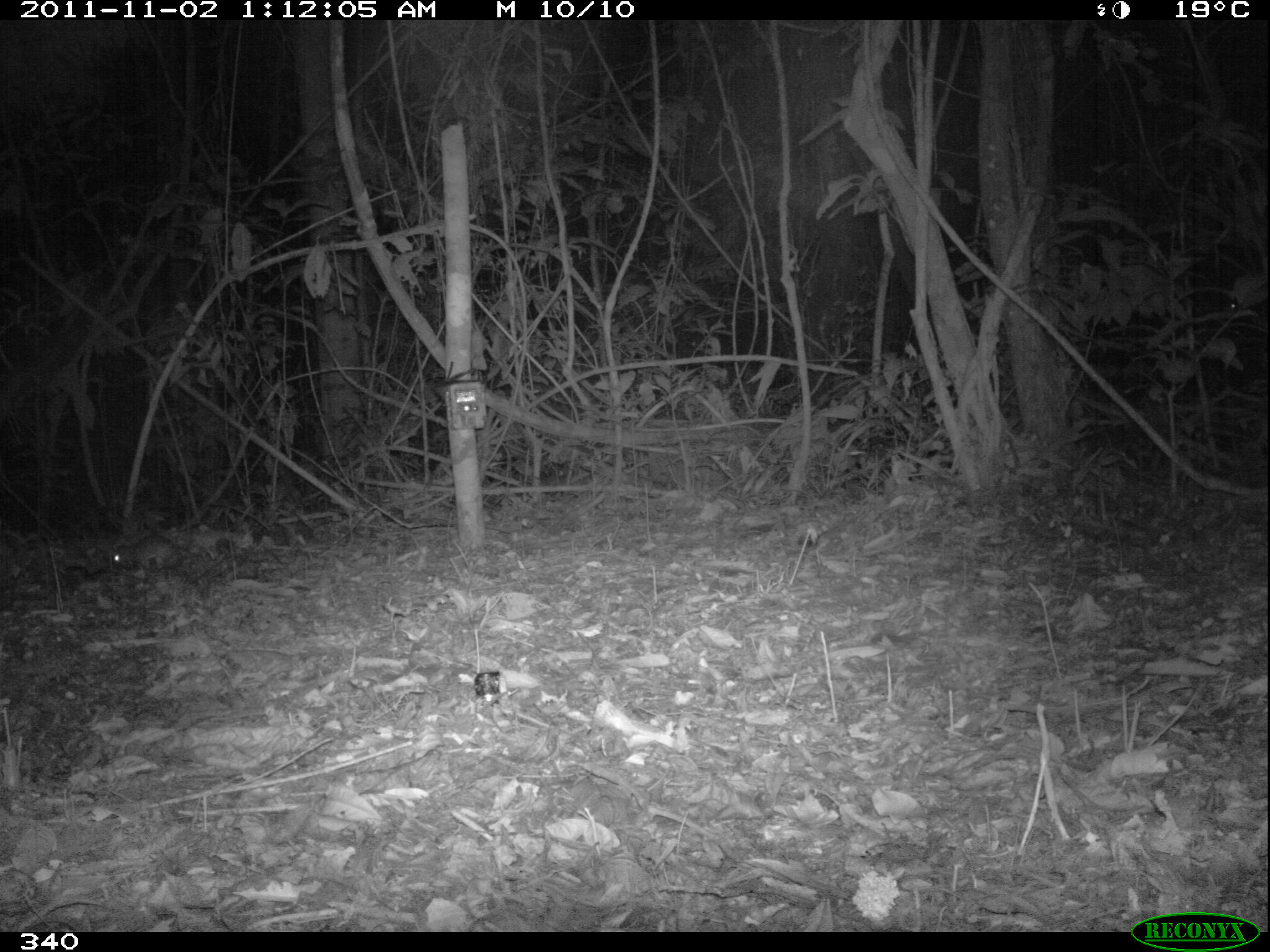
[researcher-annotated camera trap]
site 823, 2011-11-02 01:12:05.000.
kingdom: Animalia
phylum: Chordata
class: Mammalia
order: Rodentia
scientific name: Rodentia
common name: rodents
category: unknown rodent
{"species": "unknown rodent (rodents) (Rodentia)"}